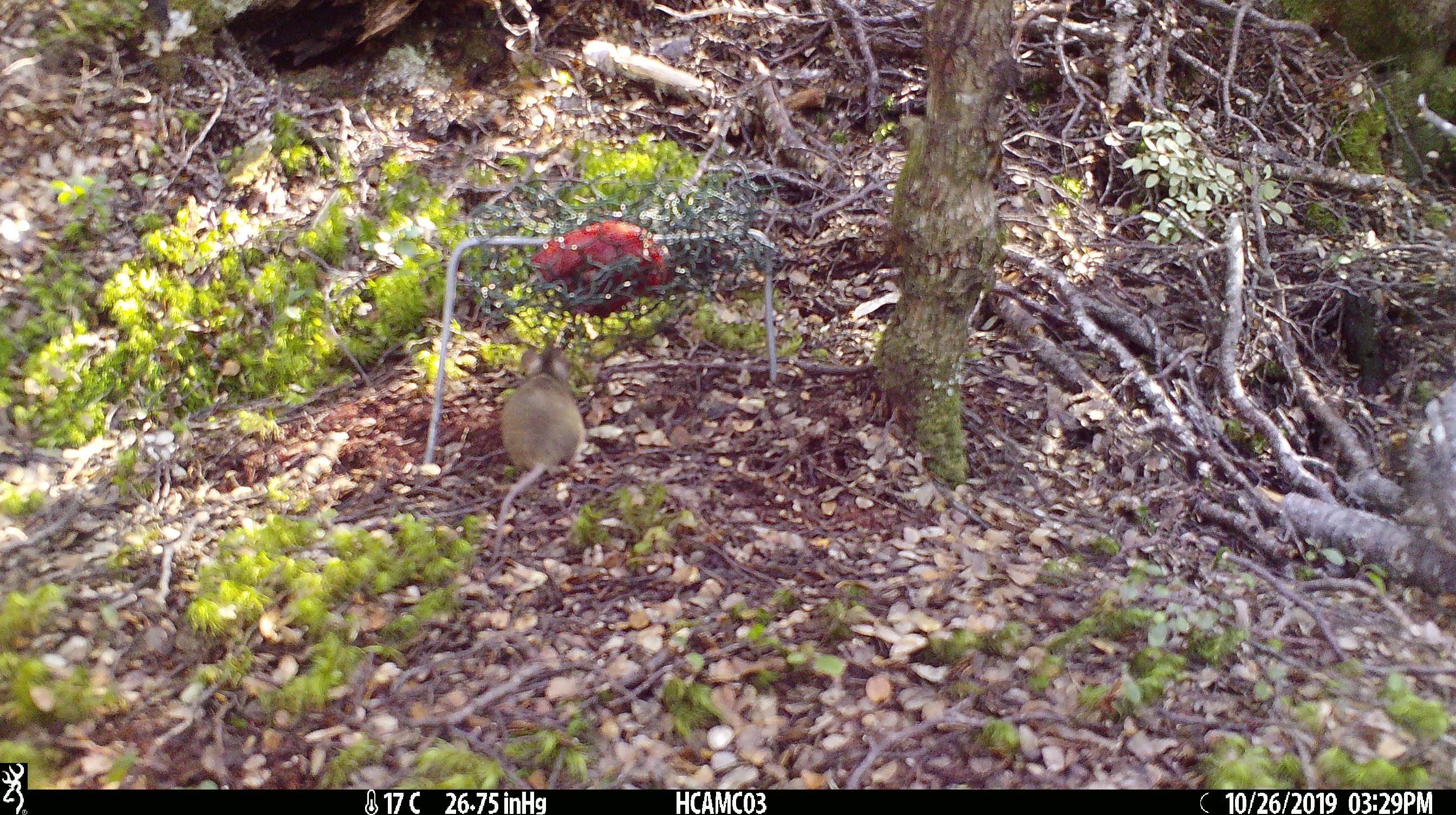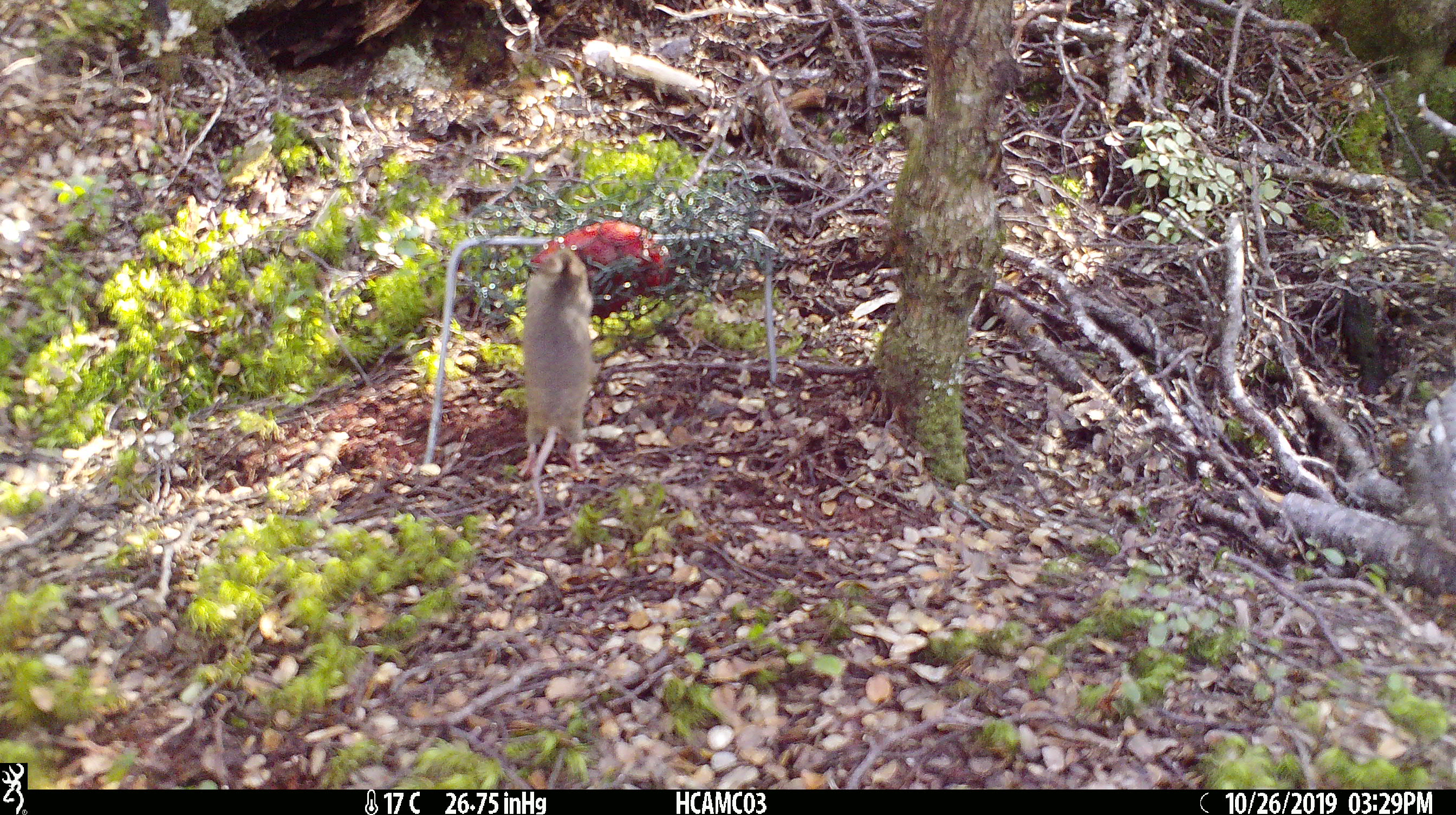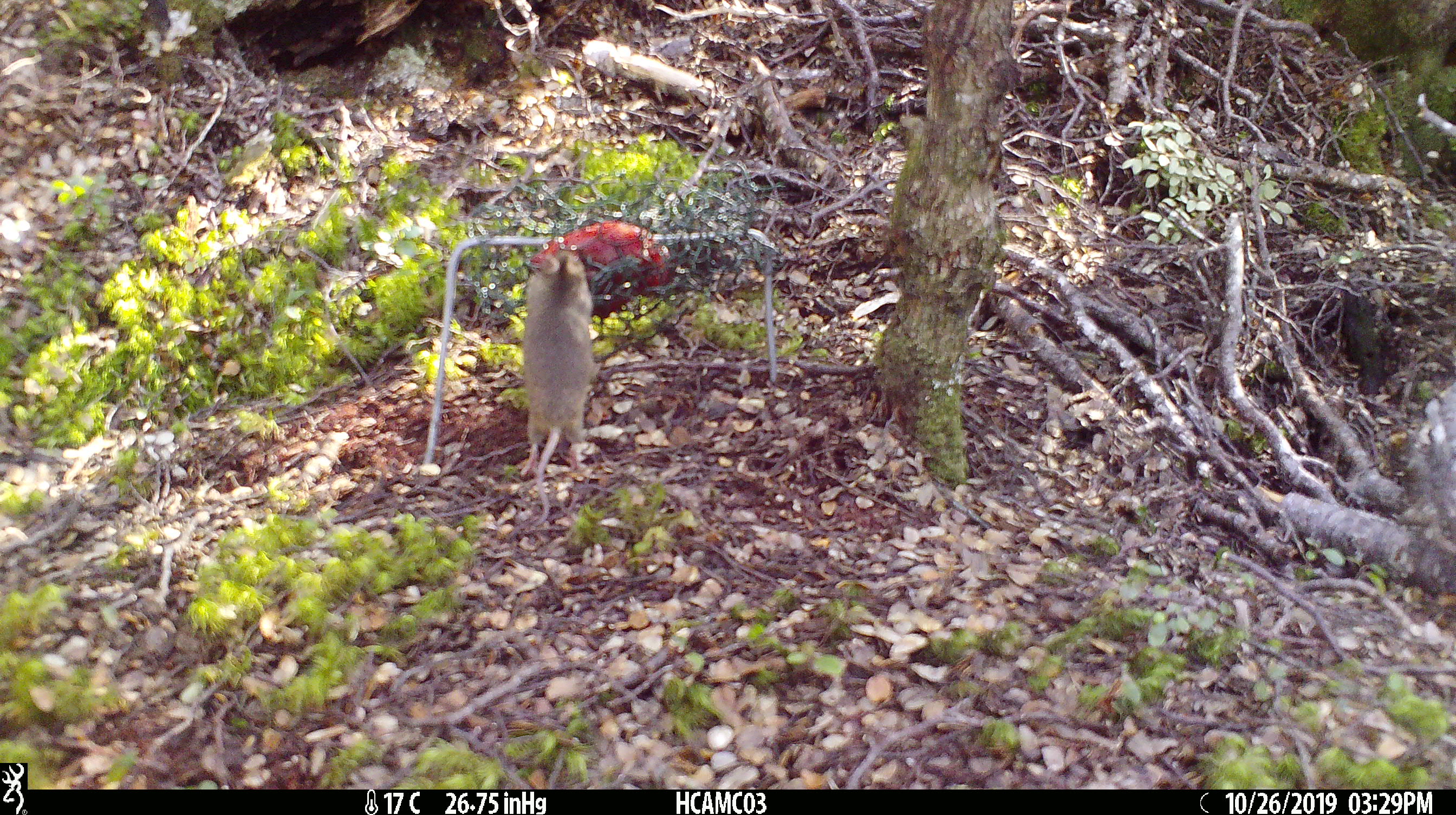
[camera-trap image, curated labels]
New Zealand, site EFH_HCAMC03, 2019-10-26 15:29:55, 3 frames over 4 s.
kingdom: Animalia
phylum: Chordata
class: Mammalia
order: Rodentia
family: Muridae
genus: Mus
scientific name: Mus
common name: mouse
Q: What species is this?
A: Mouse (Mus).